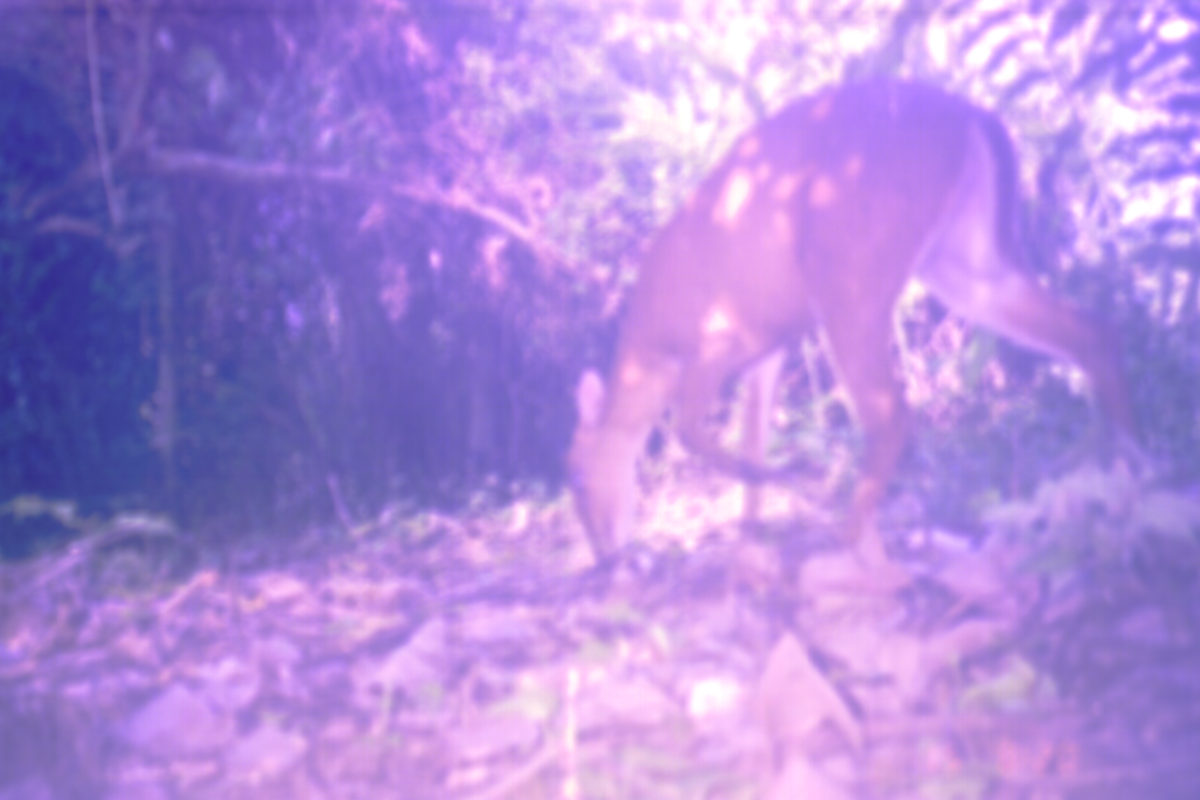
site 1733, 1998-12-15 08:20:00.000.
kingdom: Animalia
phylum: Chordata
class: Mammalia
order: Artiodactyla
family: Cervidae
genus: Muntiacus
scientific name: Muntiacus muntjak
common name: southern red muntjac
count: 1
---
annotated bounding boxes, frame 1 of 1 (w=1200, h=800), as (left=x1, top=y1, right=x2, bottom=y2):
muntiacus muntjak: (left=556, top=73, right=1147, bottom=562)